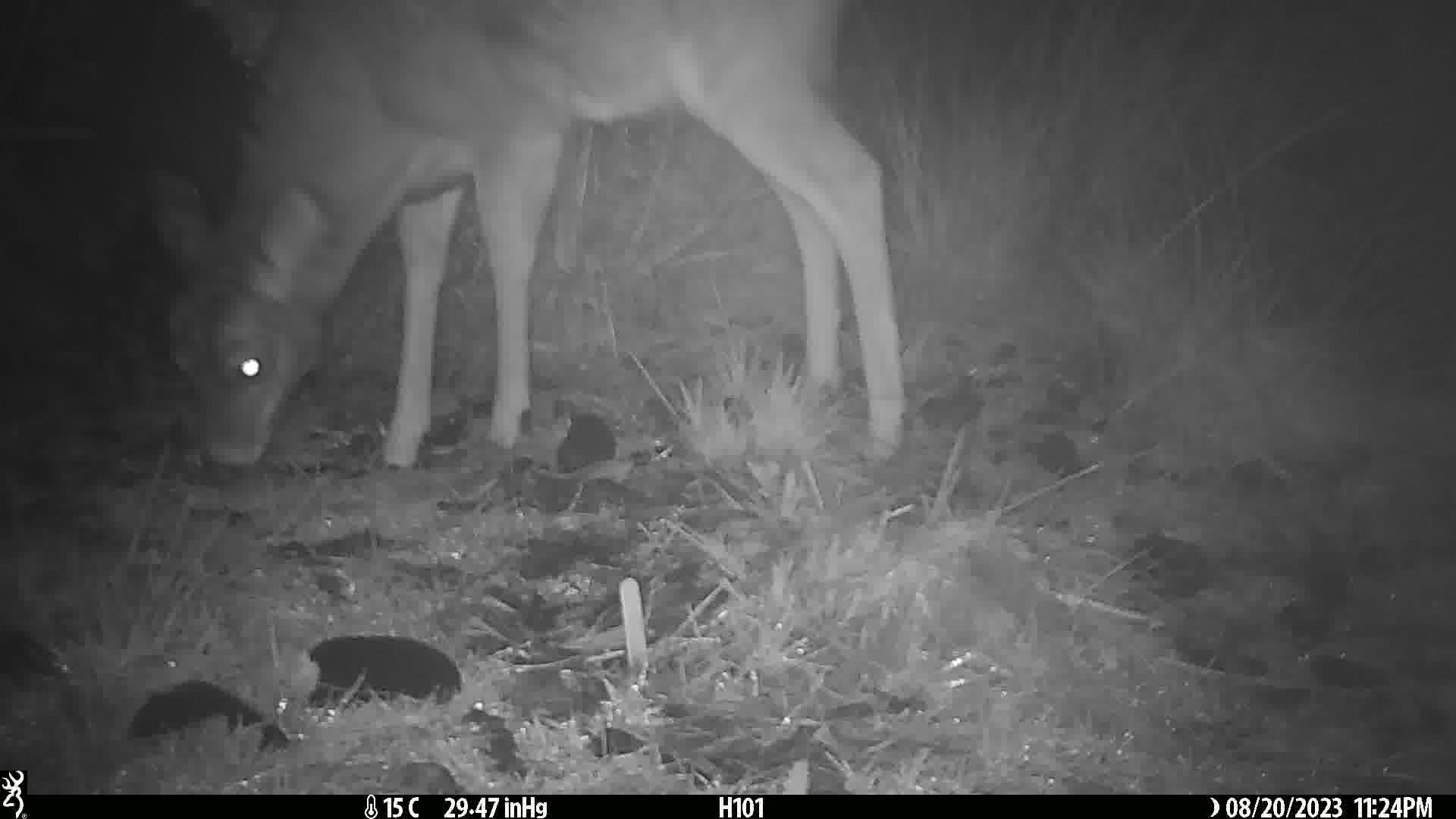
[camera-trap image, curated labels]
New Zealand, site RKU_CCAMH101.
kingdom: Animalia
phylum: Chordata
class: Mammalia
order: Artiodactyla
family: Cervidae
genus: Odocoileus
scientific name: Odocoileus virginianus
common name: white-tailed deer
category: white tailed deer